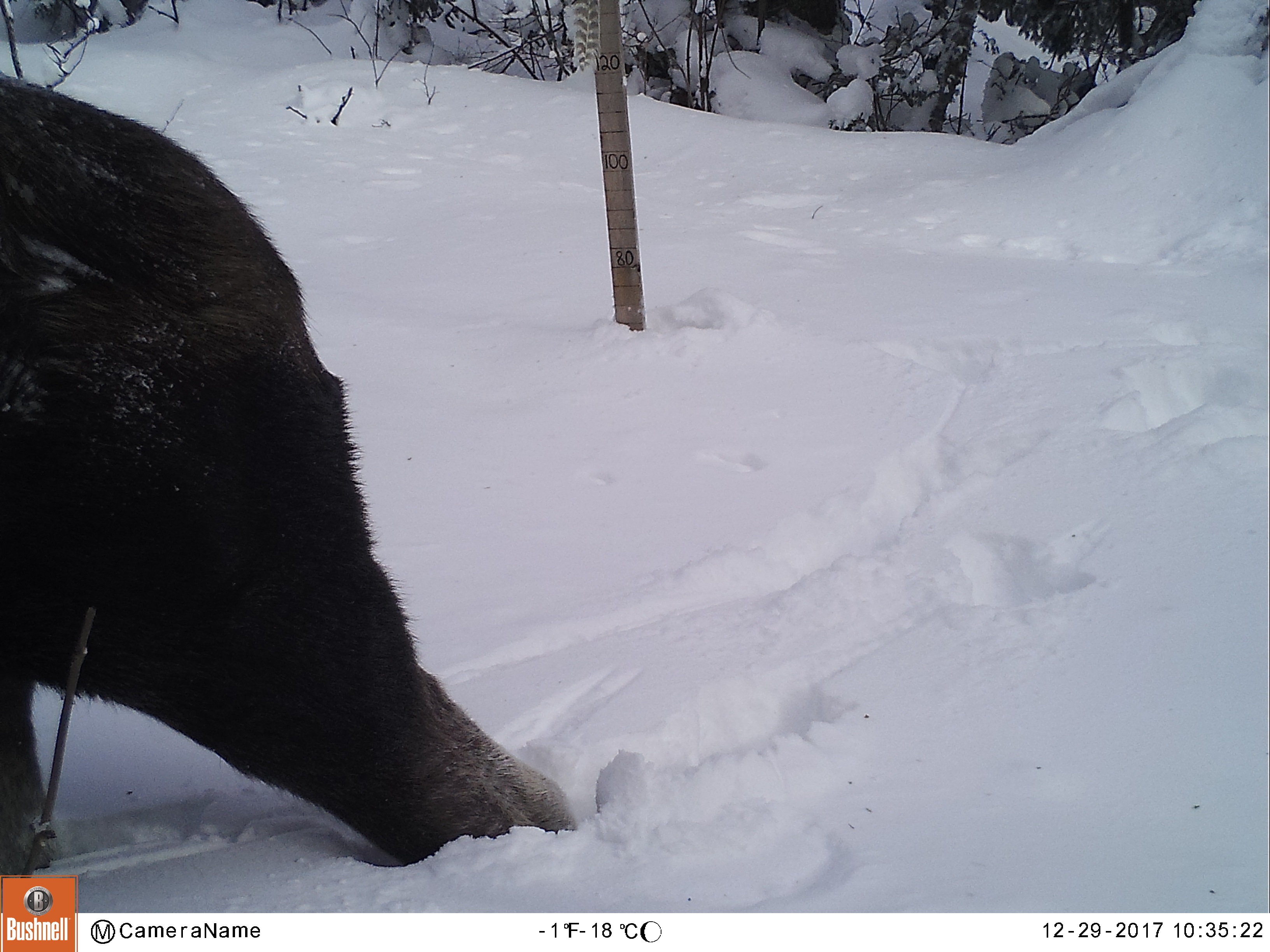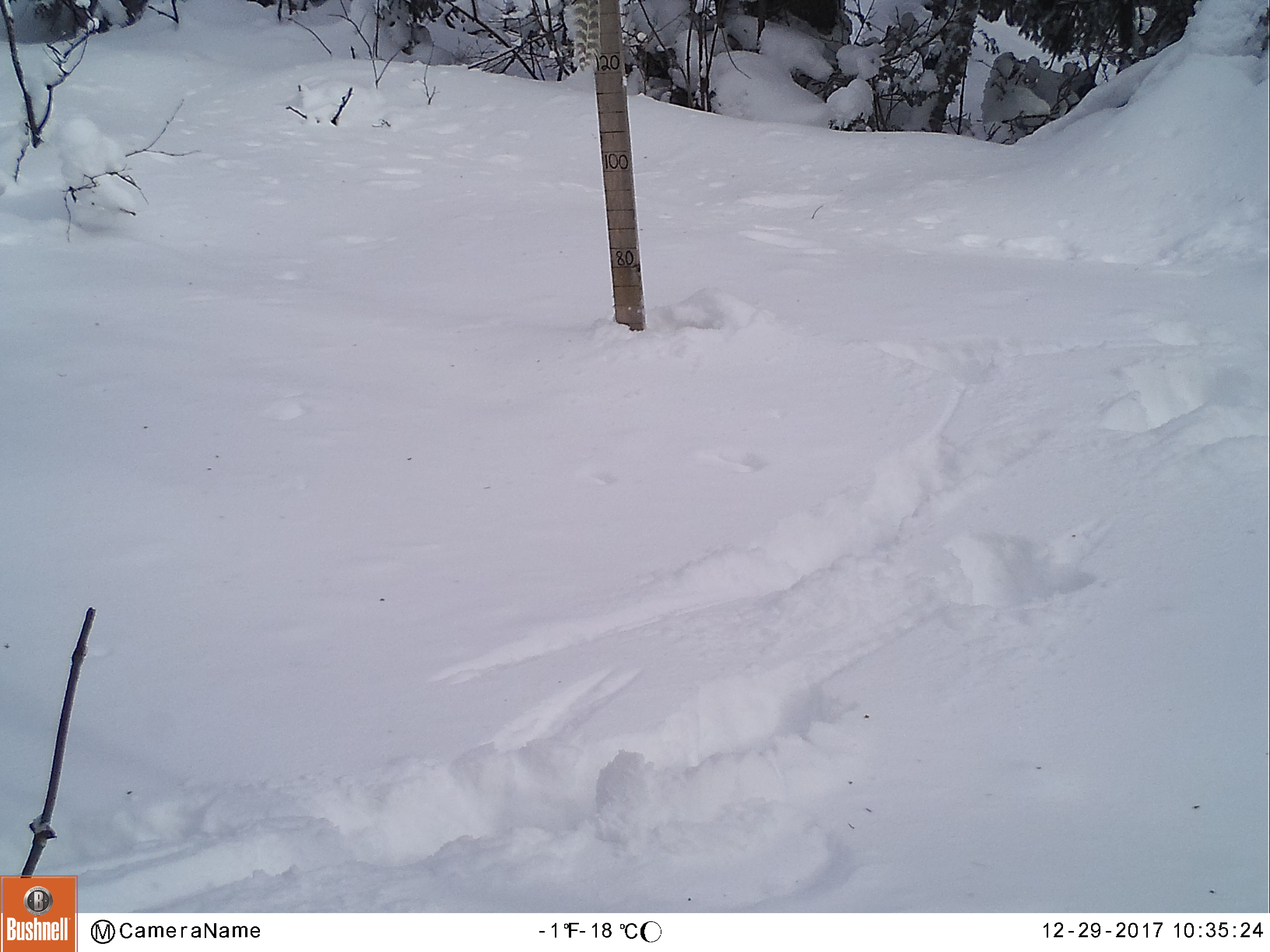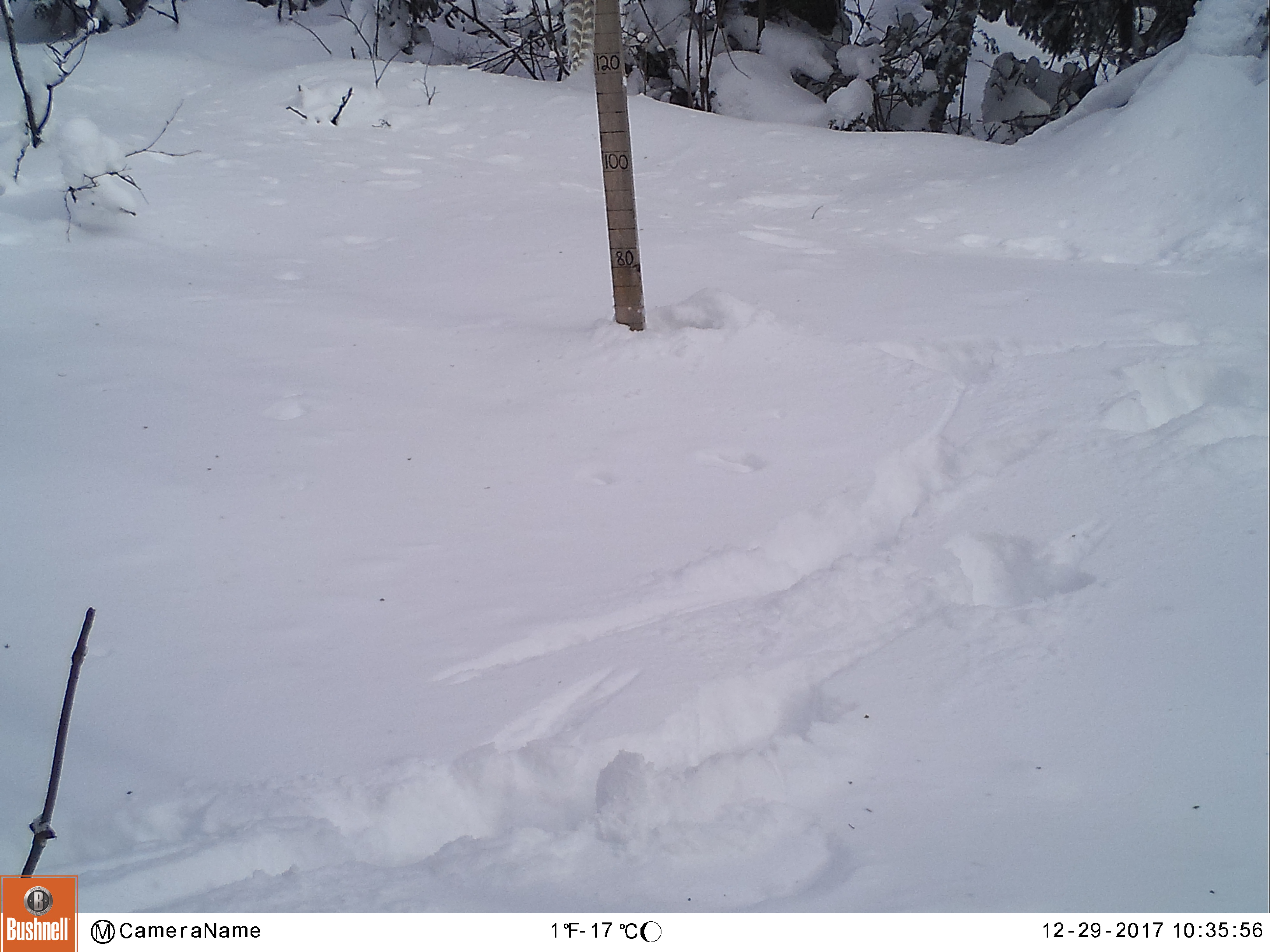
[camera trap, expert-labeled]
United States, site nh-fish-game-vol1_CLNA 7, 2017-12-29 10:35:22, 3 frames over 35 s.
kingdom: Animalia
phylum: Chordata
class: Mammalia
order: Artiodactyla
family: Cervidae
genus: Alces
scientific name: Alces alces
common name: moose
Moose (Alces alces).